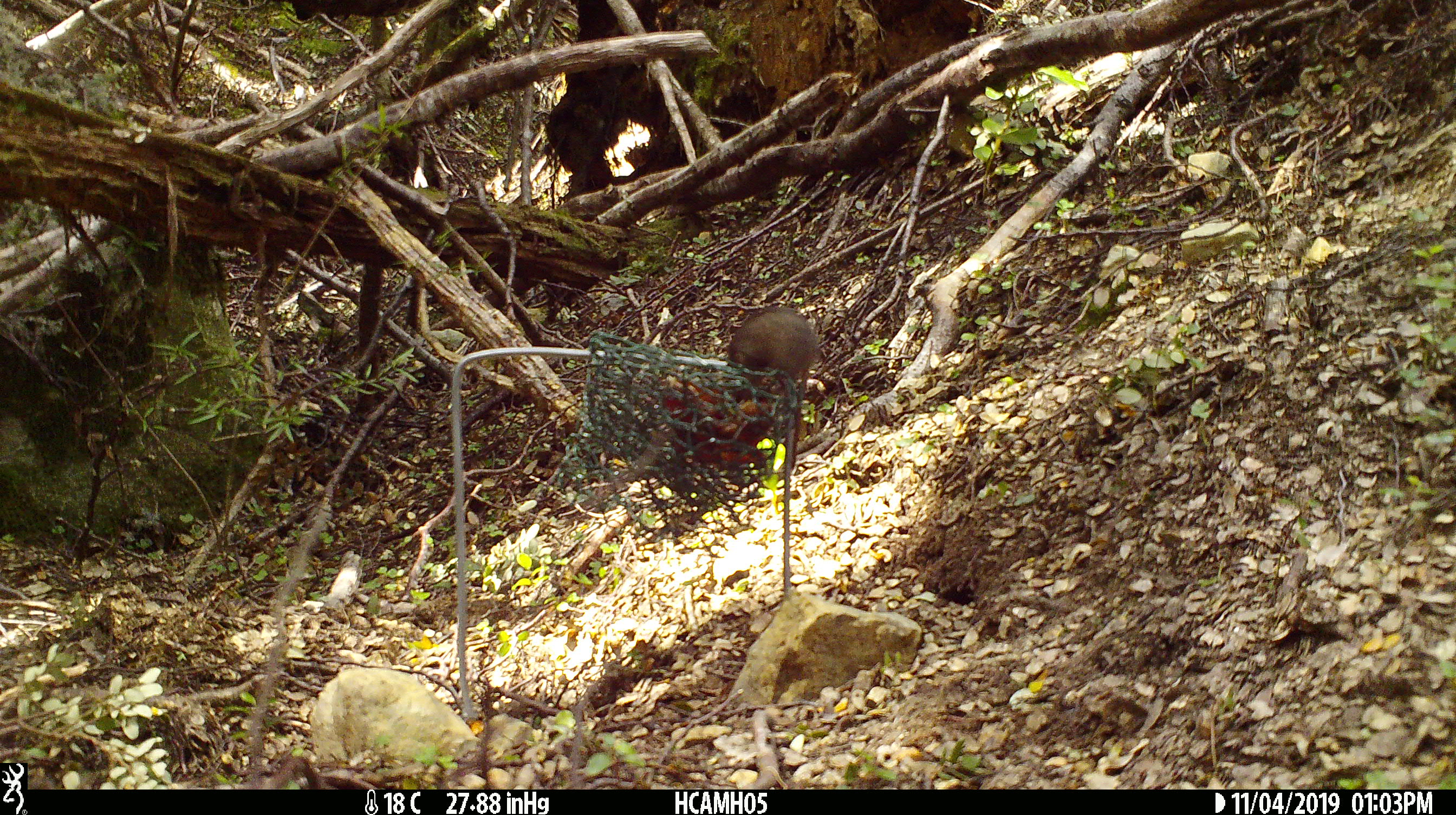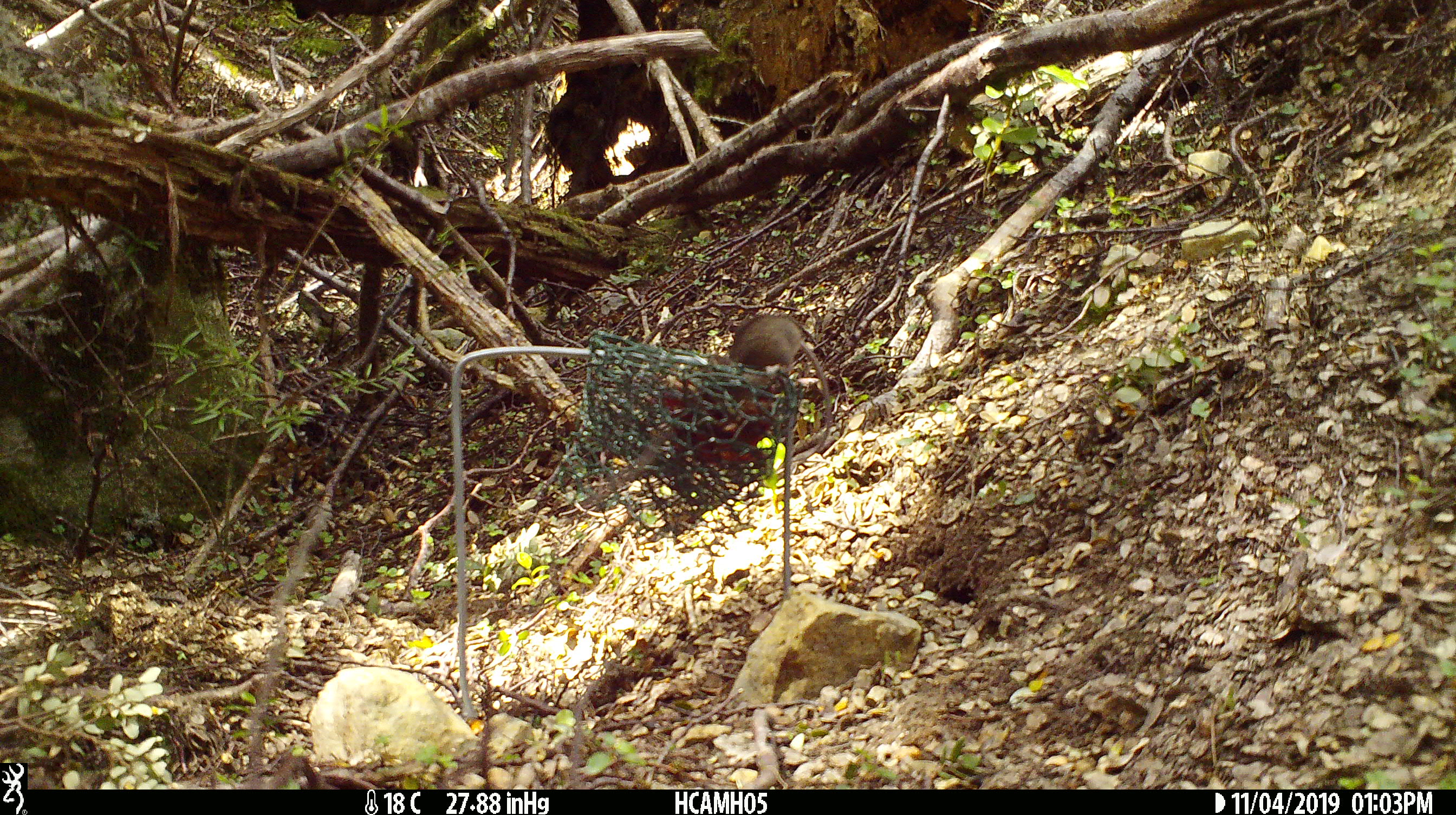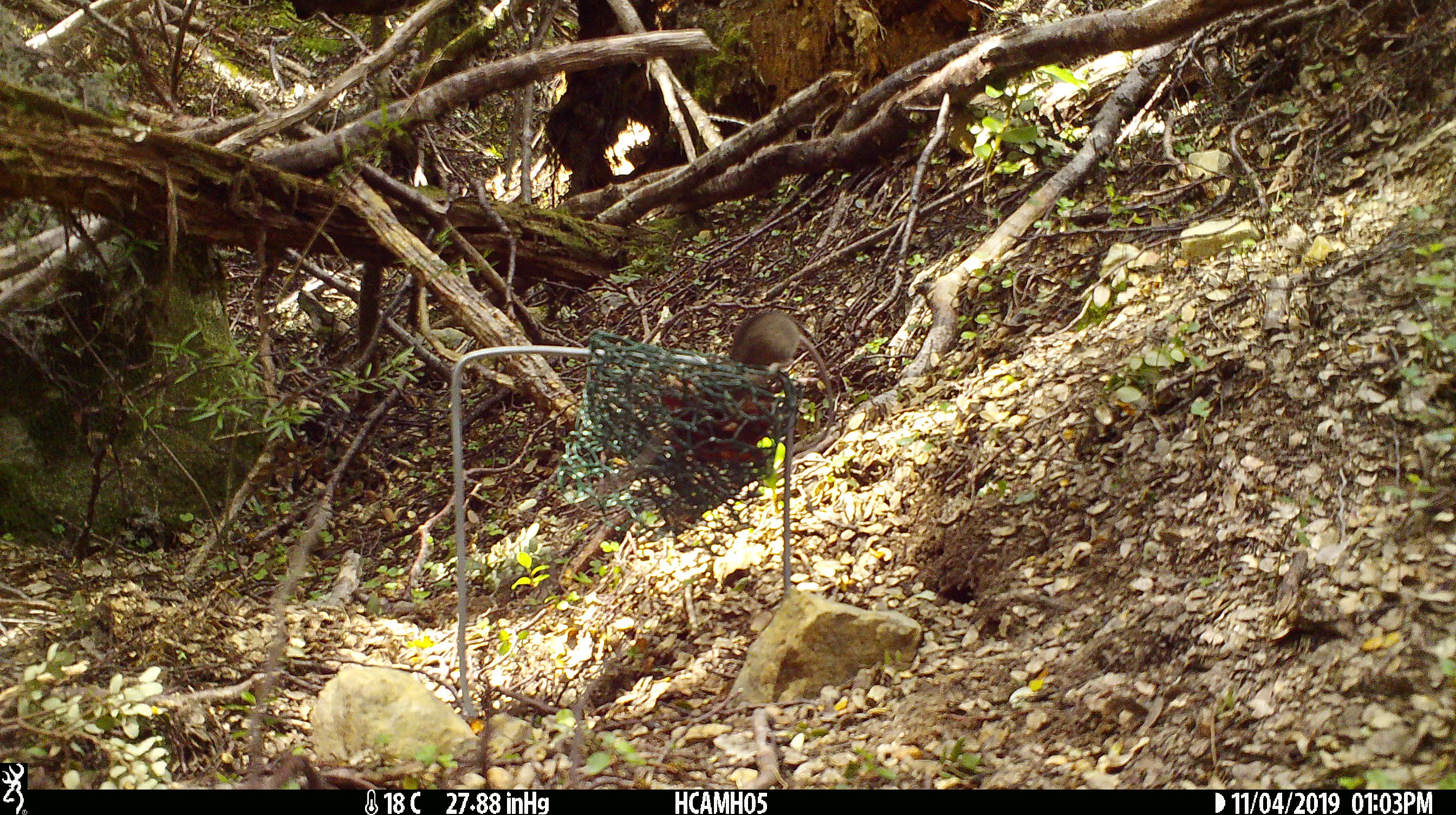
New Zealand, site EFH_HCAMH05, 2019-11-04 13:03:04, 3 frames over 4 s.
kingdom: Animalia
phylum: Chordata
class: Mammalia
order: Rodentia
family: Muridae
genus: Mus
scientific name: Mus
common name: mouse